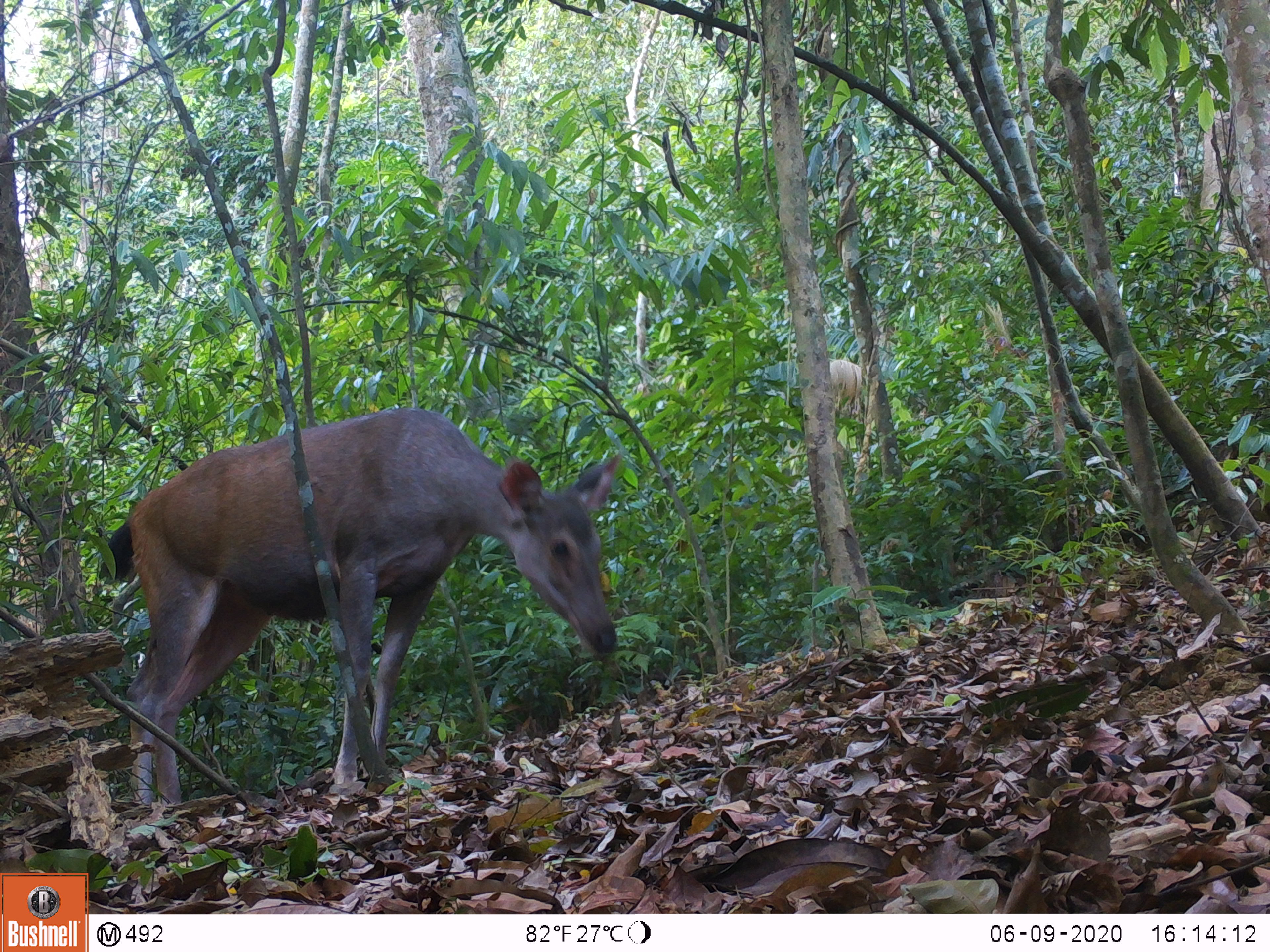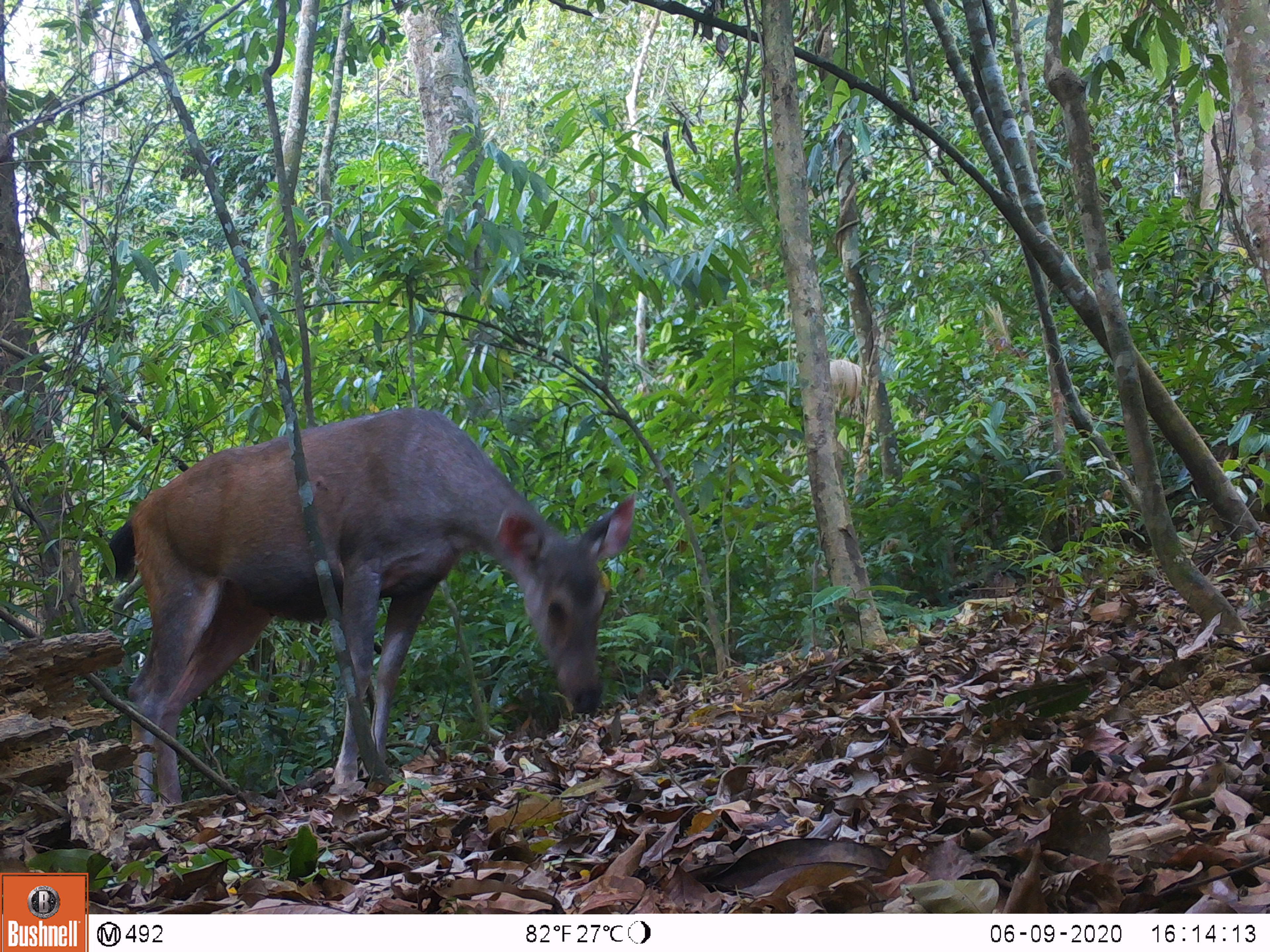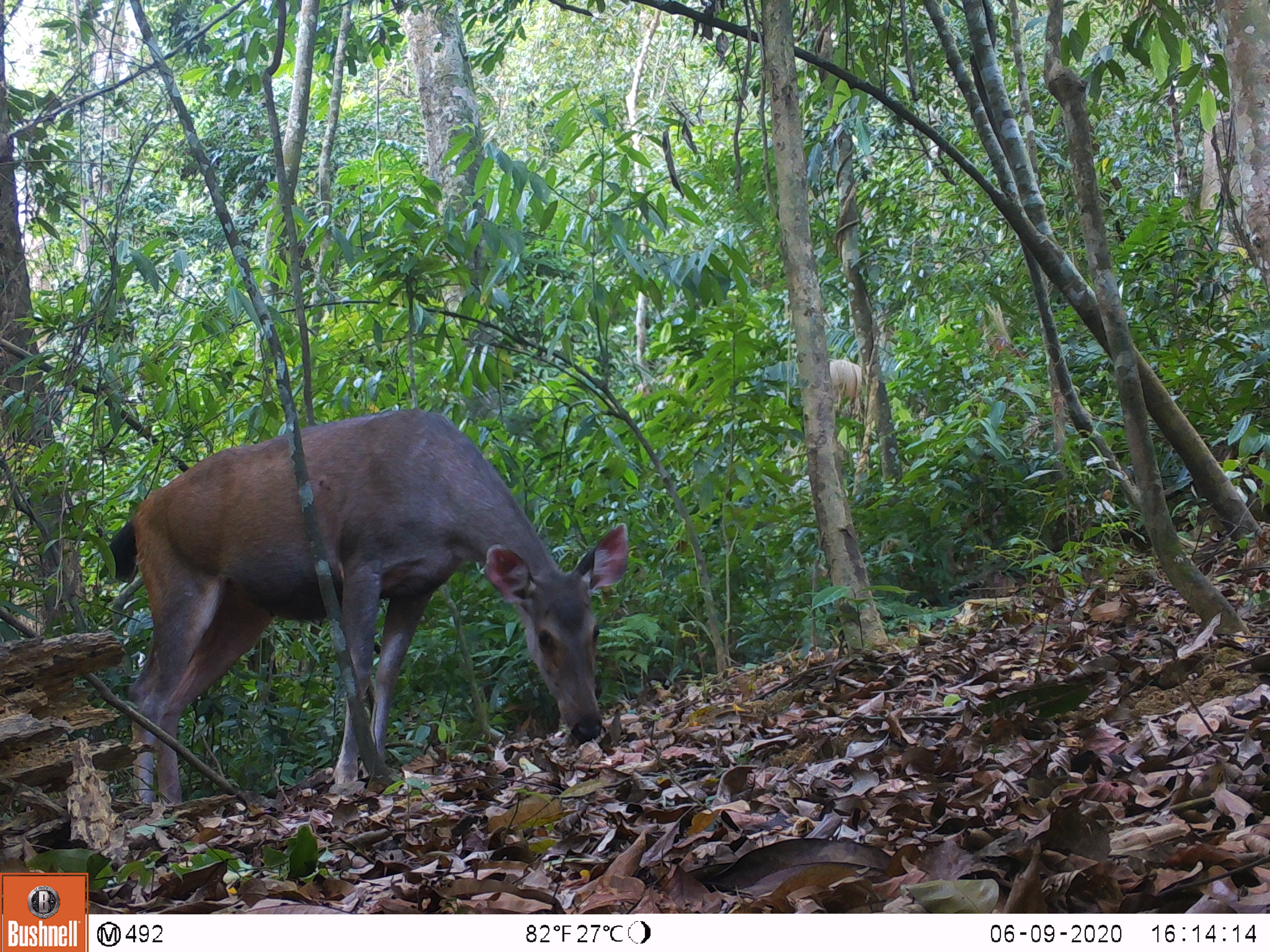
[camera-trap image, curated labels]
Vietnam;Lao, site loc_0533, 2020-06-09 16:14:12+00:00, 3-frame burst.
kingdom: Animalia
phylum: Chordata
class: Mammalia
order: Artiodactyla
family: Cervidae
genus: Rusa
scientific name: Rusa unicolor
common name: sambar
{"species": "sambar (Rusa unicolor)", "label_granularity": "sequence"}